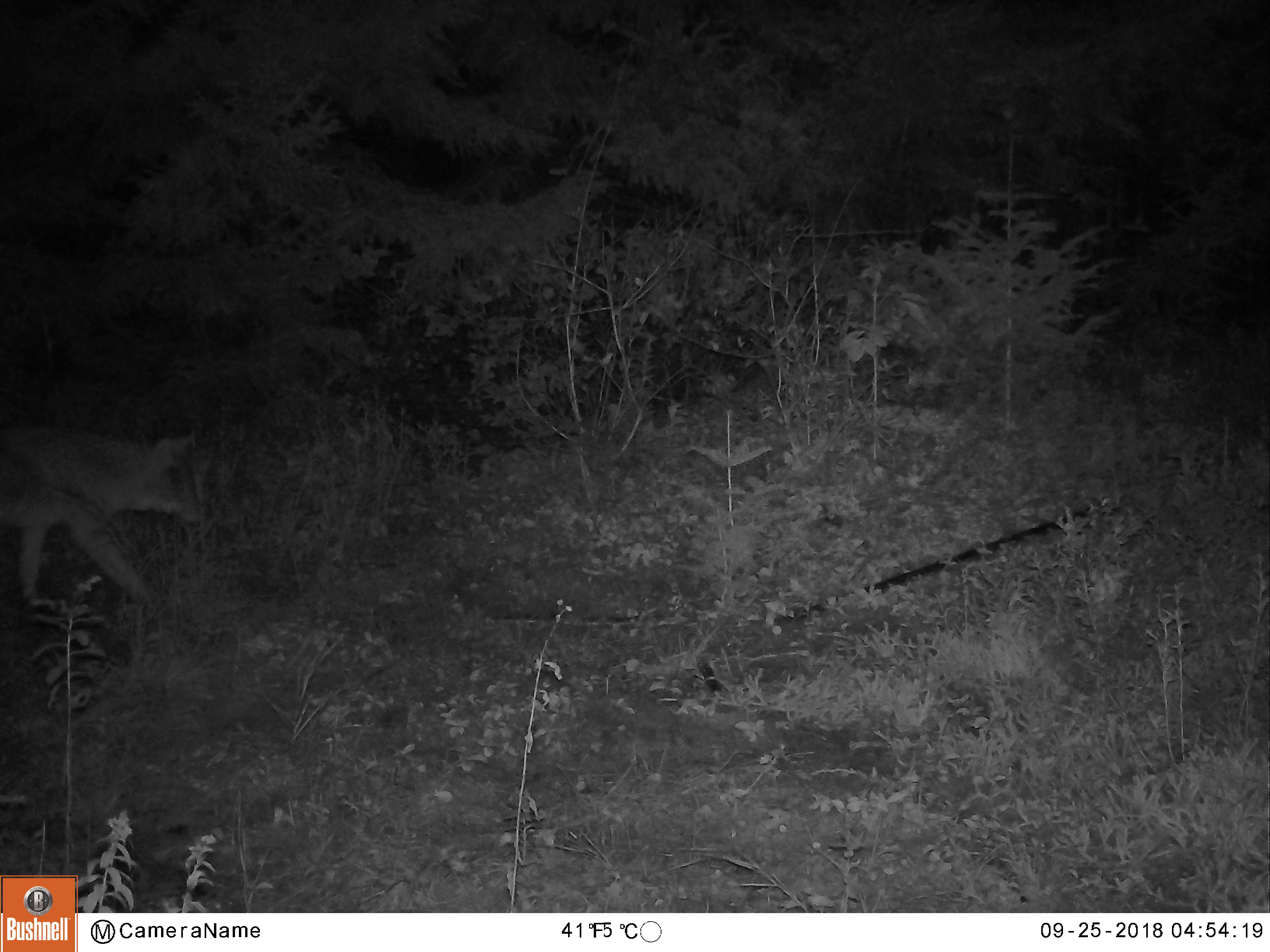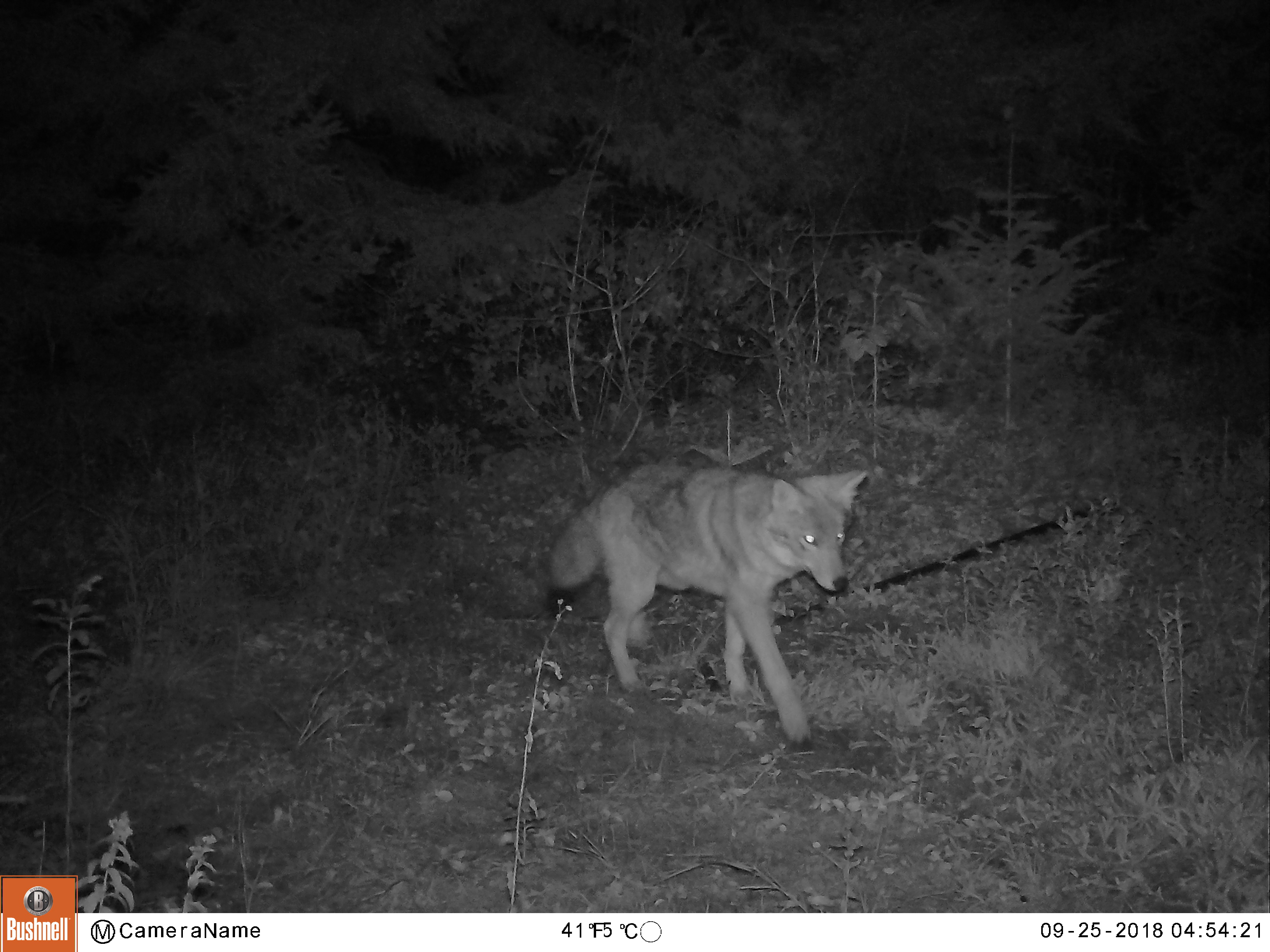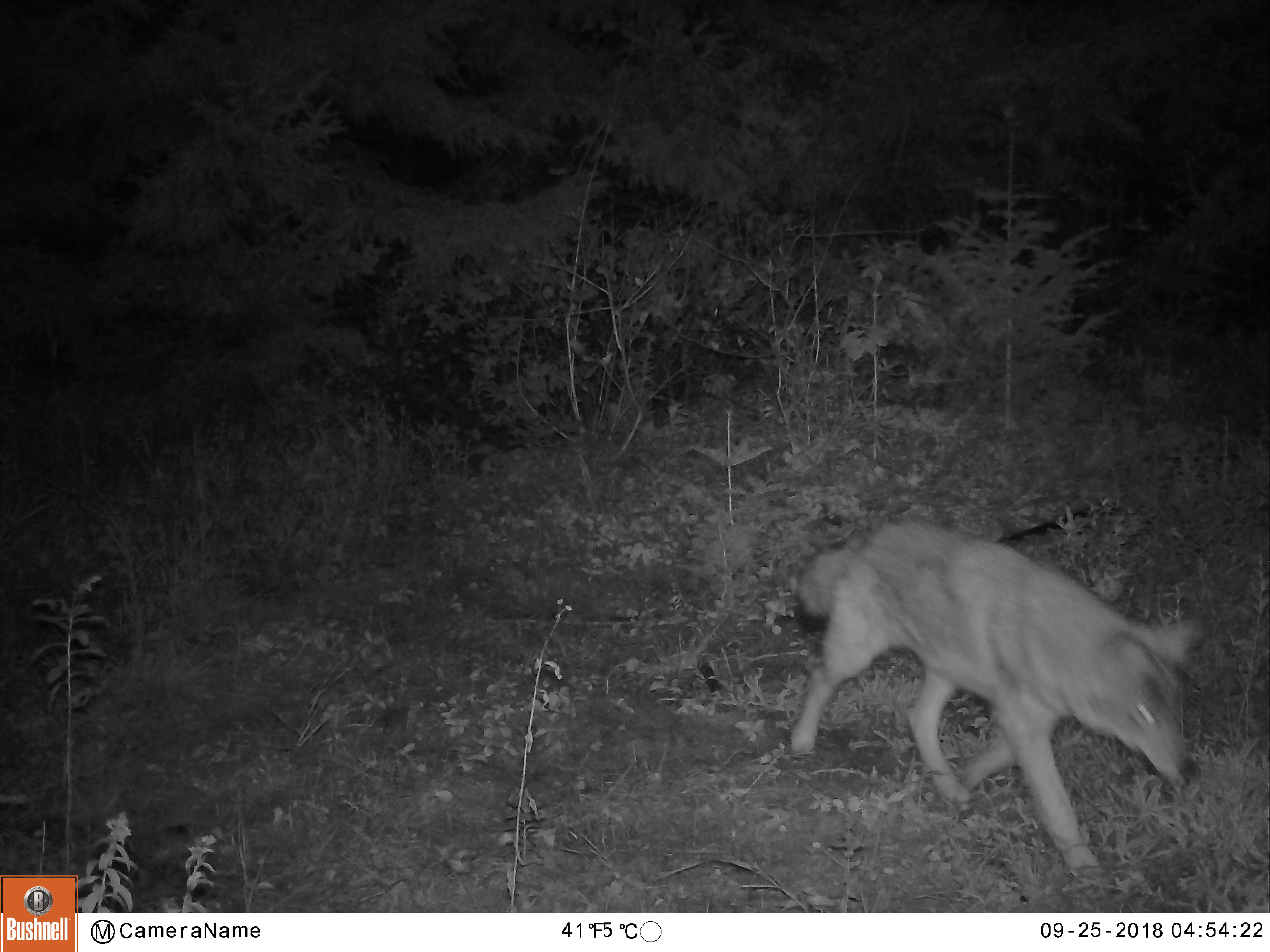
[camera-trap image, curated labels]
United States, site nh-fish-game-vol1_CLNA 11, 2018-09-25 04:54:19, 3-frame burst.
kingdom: Animalia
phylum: Chordata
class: Mammalia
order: Carnivora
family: Canidae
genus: Canis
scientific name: Canis latrans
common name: coyote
Coyote (Canis latrans).